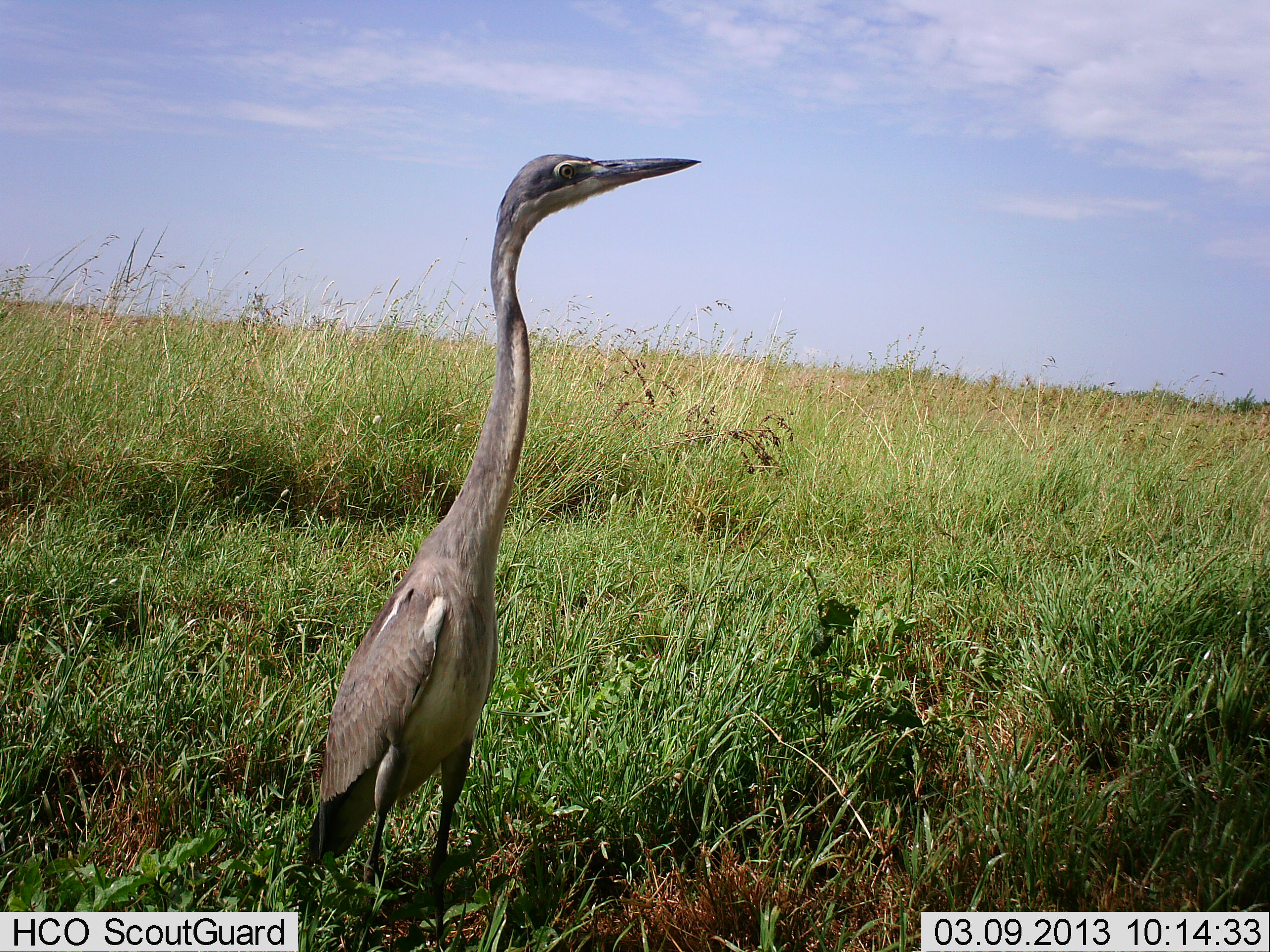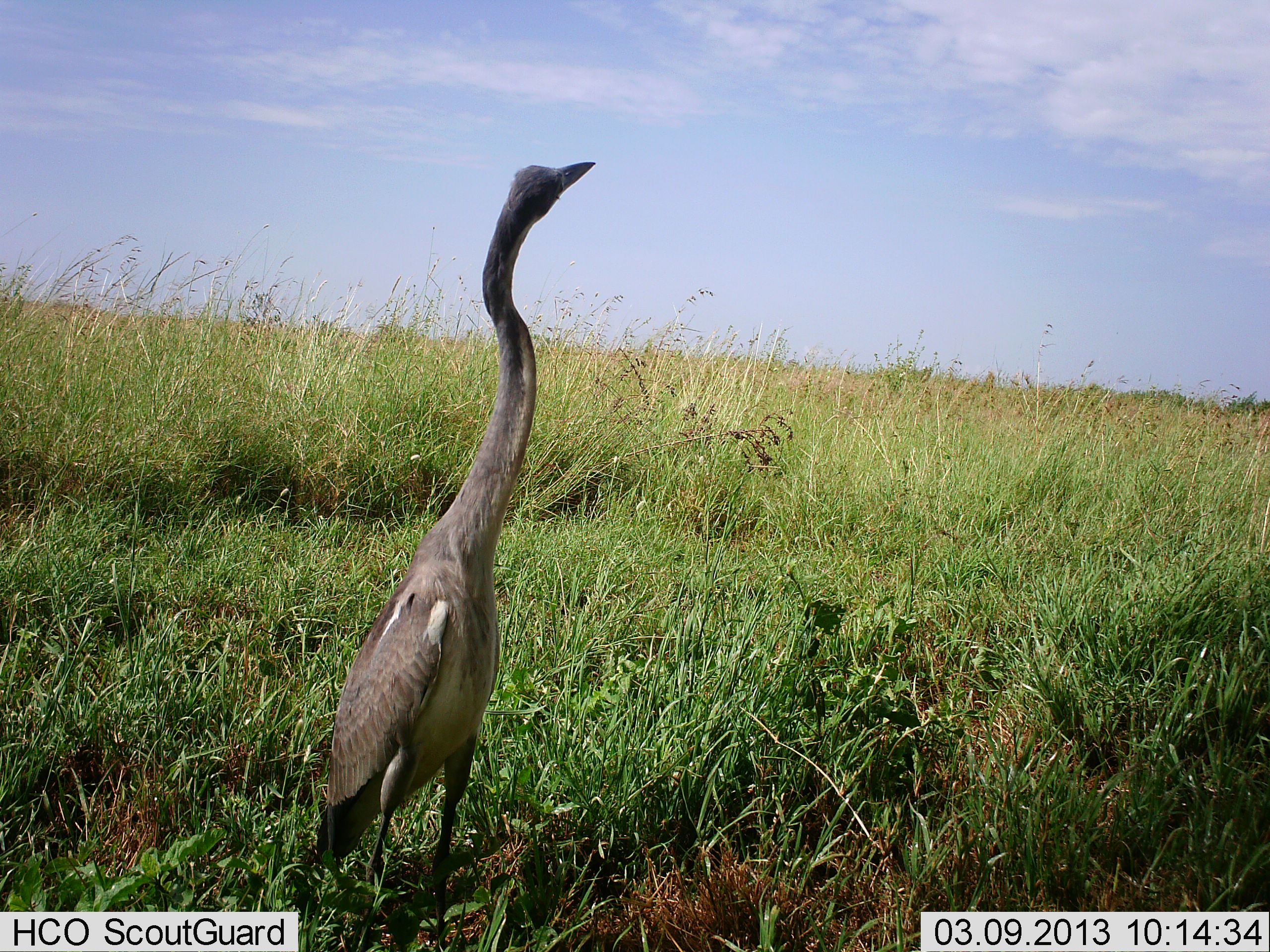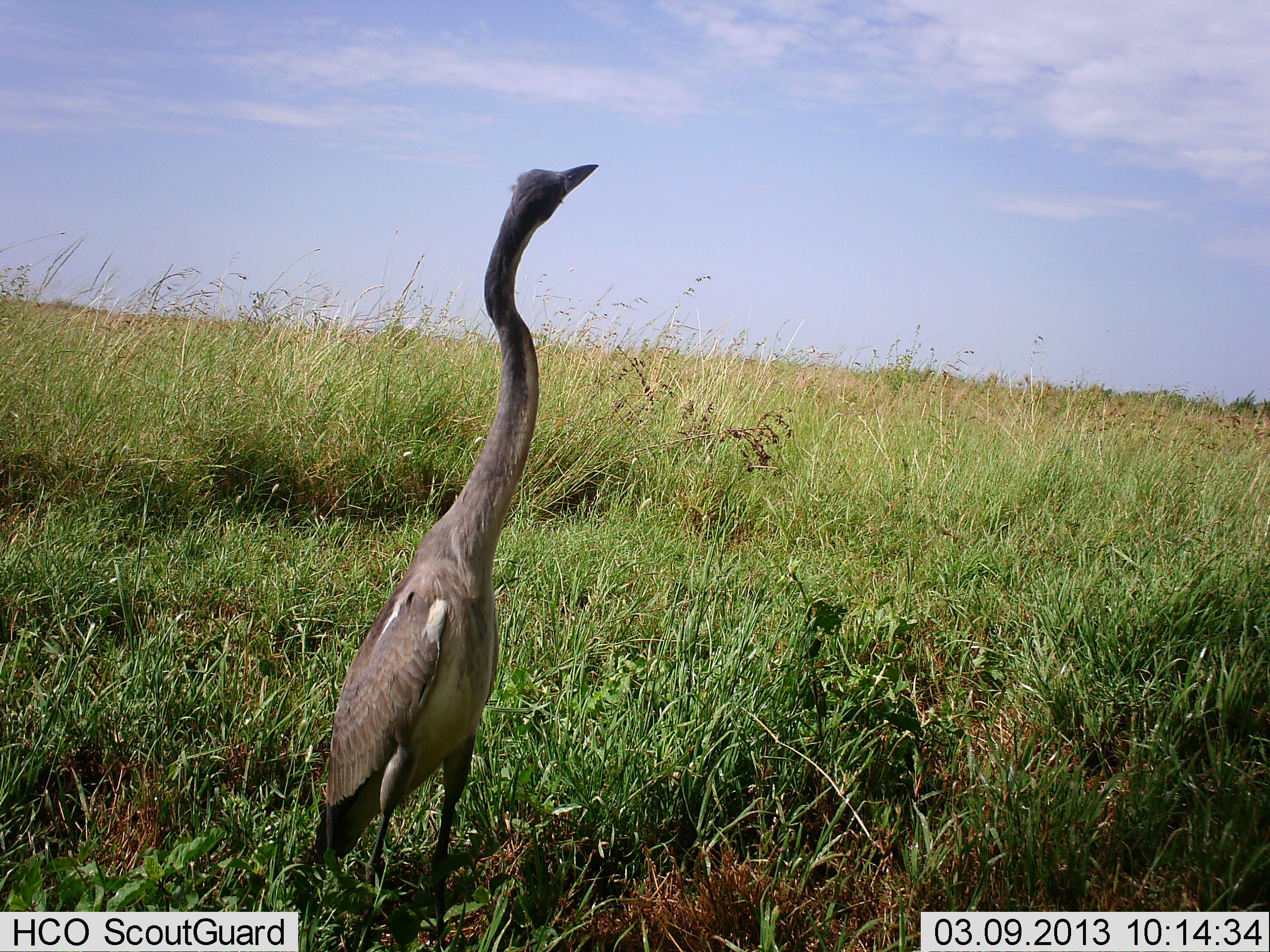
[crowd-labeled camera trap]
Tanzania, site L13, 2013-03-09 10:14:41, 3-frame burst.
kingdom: Animalia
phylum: Chordata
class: Aves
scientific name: Aves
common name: bird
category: otherbird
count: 1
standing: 100%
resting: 0%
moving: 0%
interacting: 0%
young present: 0%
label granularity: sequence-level